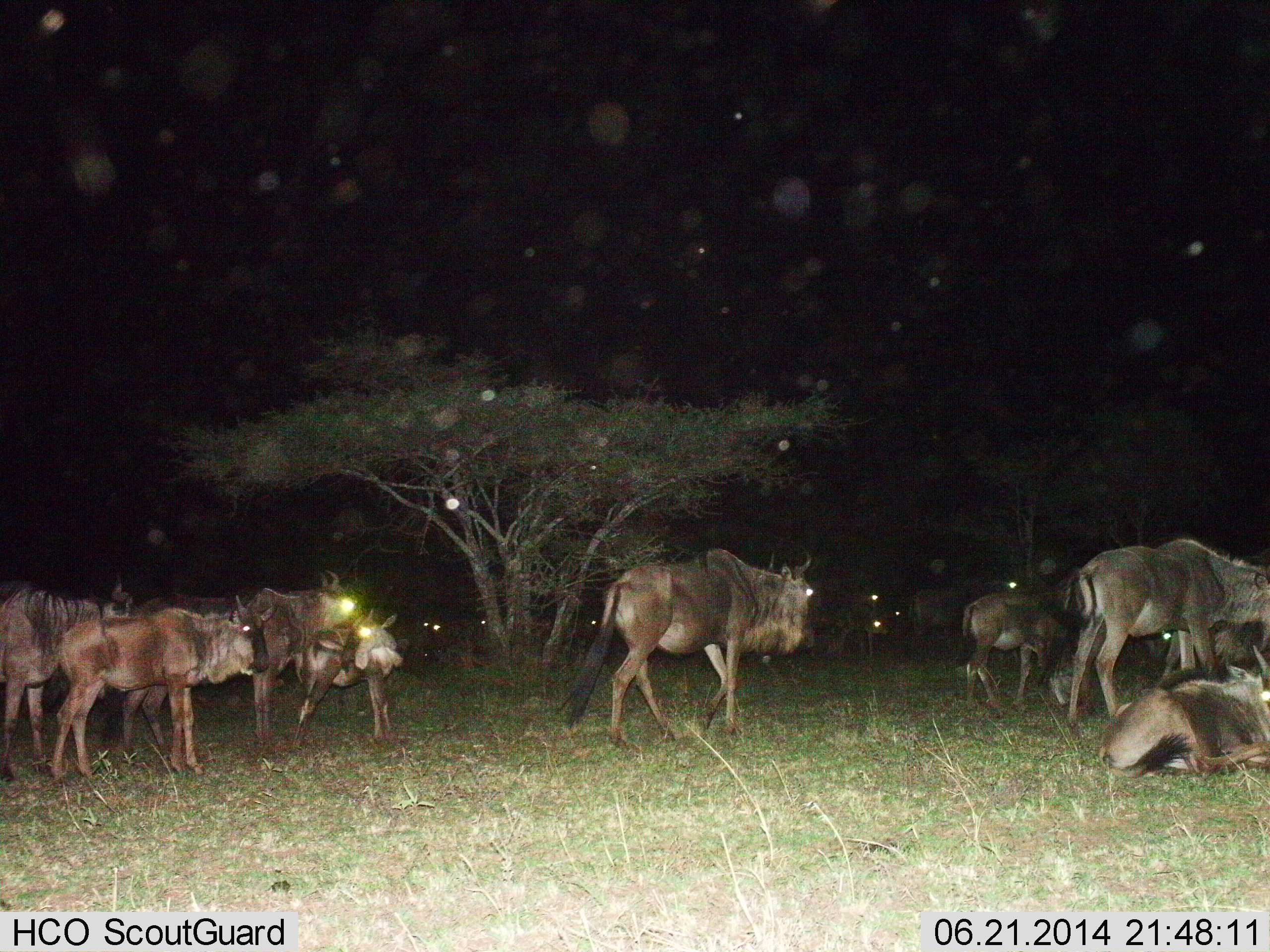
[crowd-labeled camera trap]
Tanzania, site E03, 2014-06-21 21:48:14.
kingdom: Animalia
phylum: Chordata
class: Mammalia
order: Artiodactyla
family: Bovidae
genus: Connochaetes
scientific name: Connochaetes taurinus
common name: blue wildebeest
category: wildebeest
Wildebeest (blue wildebeest) (Connochaetes taurinus), count 11-50. Behavior (volunteer vote fractions): standing 80%, resting 80%, moving 40%, interacting 10%. Young present (vote fraction): 20%. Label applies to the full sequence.